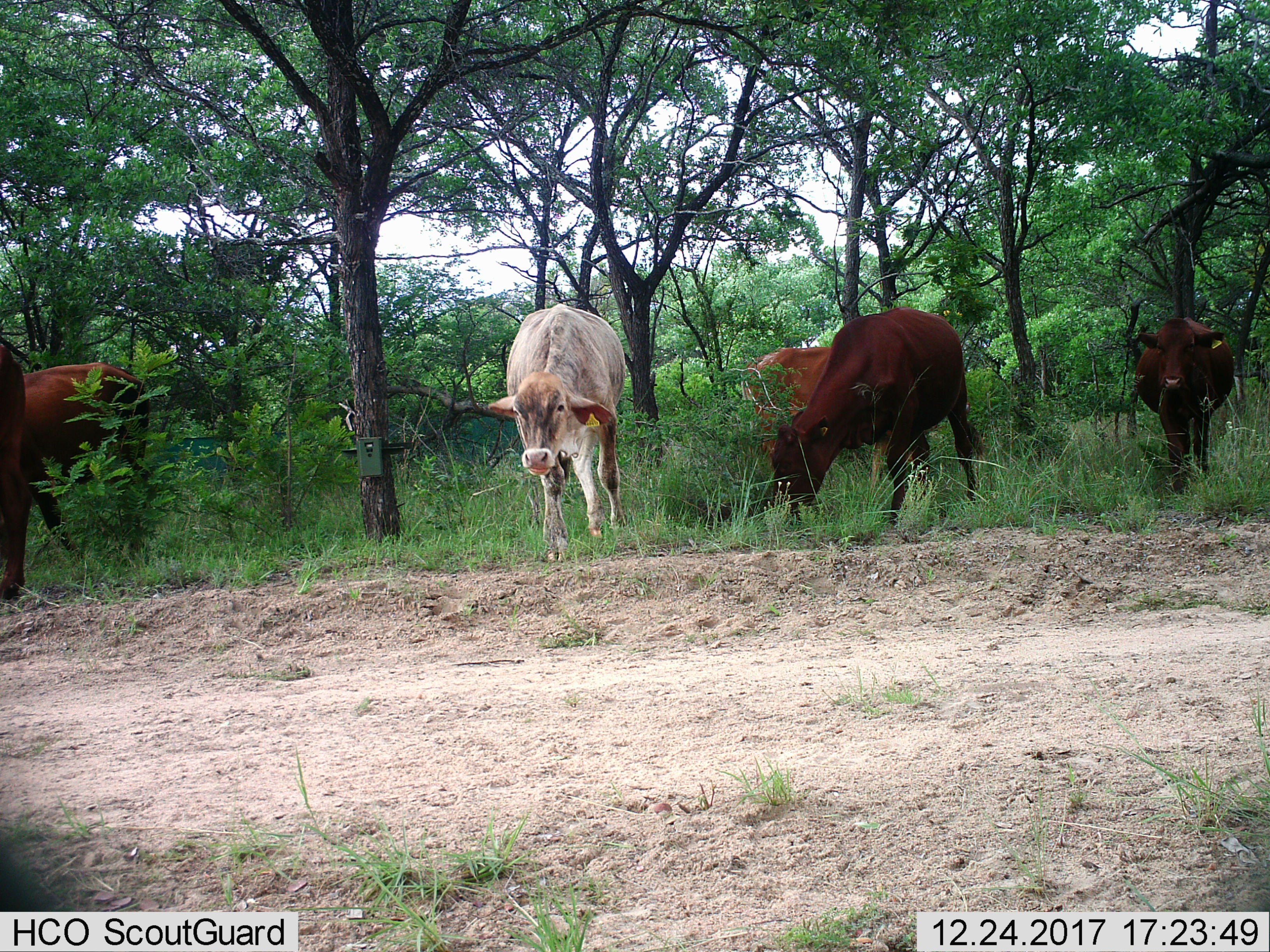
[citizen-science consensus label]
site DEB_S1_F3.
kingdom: Animalia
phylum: Chordata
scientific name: Vertebrata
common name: domestic animal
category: domesticanimal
Domesticanimal (domestic animal) (Vertebrata), count 6. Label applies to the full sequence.